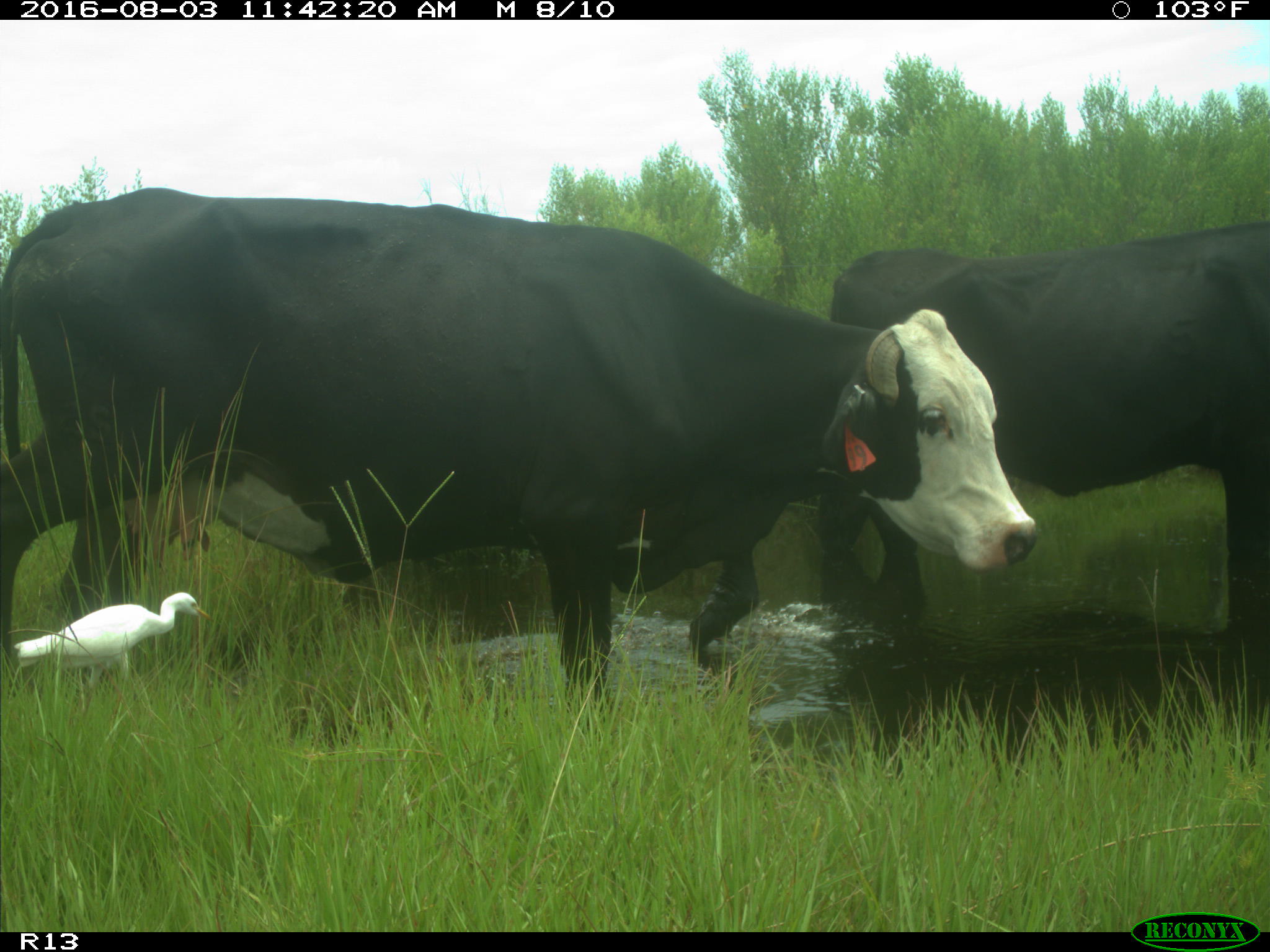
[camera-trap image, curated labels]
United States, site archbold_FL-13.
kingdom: Animalia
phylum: Chordata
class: Mammalia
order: Artiodactyla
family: Bovidae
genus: Bos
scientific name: Bos taurus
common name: domestic cow